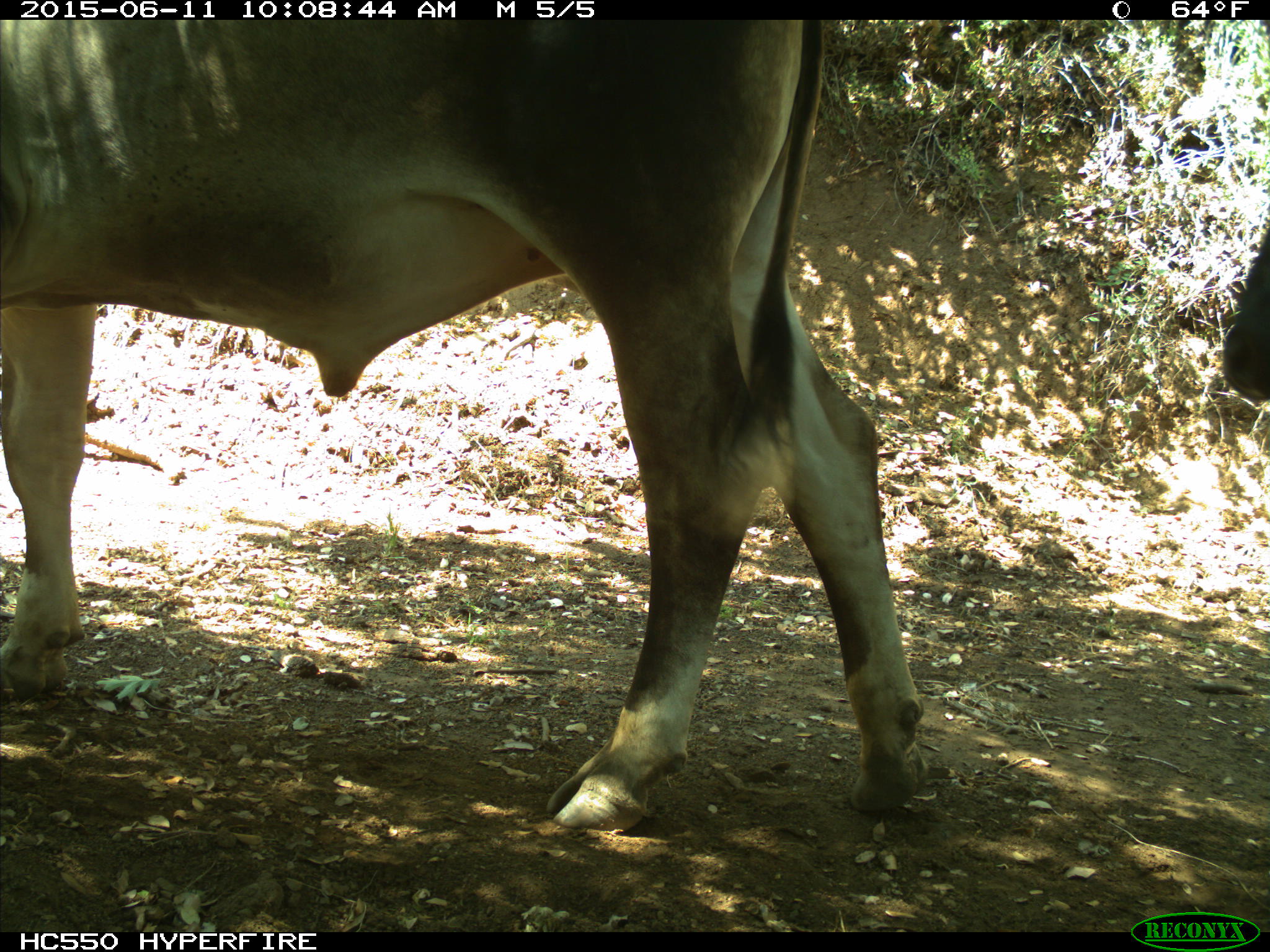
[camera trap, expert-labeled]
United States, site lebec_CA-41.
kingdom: Animalia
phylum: Chordata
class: Mammalia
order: Artiodactyla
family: Bovidae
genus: Bos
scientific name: Bos taurus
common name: domestic cow